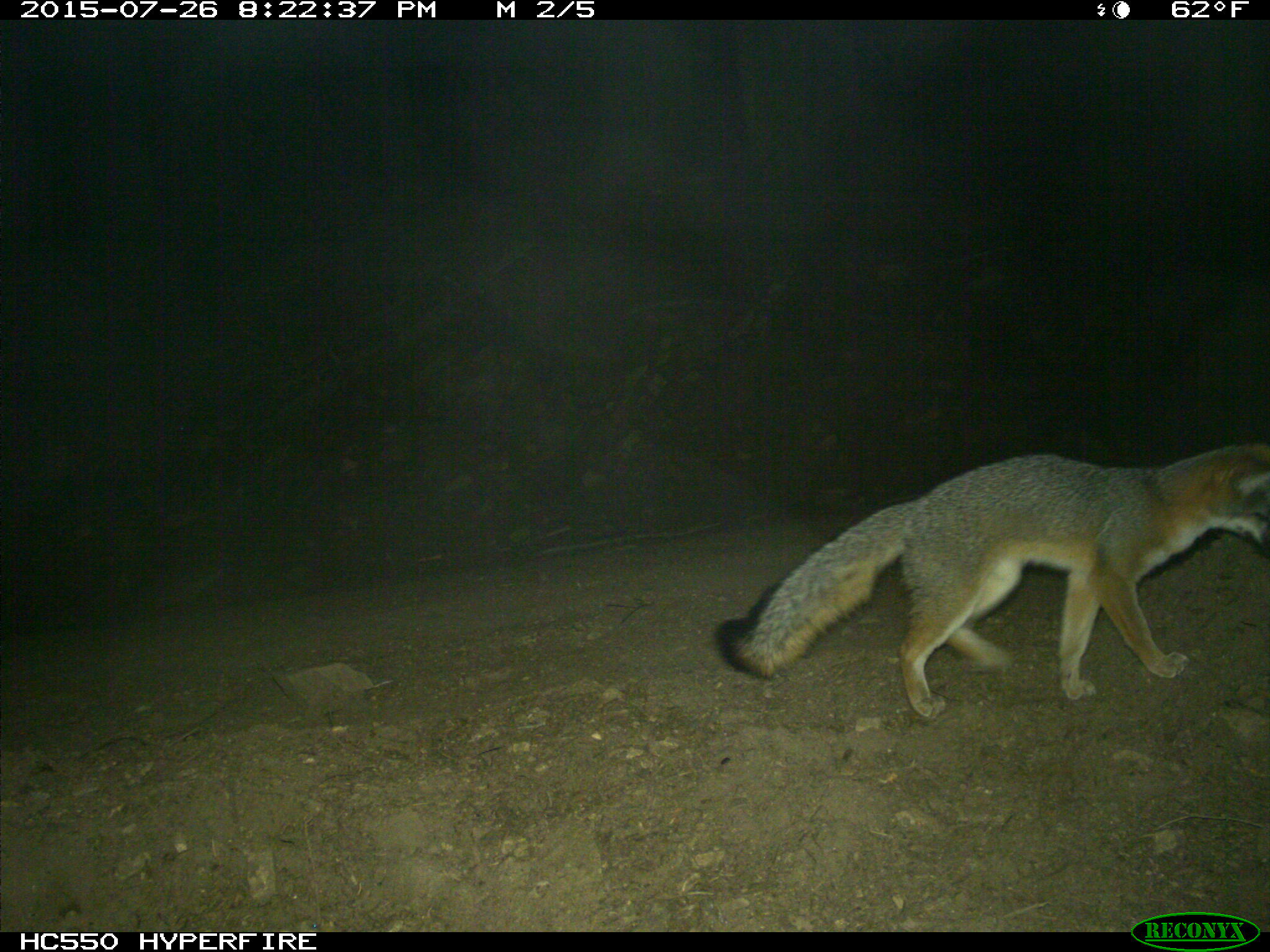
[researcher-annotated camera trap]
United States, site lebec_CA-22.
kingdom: Animalia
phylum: Chordata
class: Mammalia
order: Carnivora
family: Canidae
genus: Urocyon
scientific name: Urocyon cinereoargenteus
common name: gray fox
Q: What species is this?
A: Urocyon cinereoargenteus (gray fox).